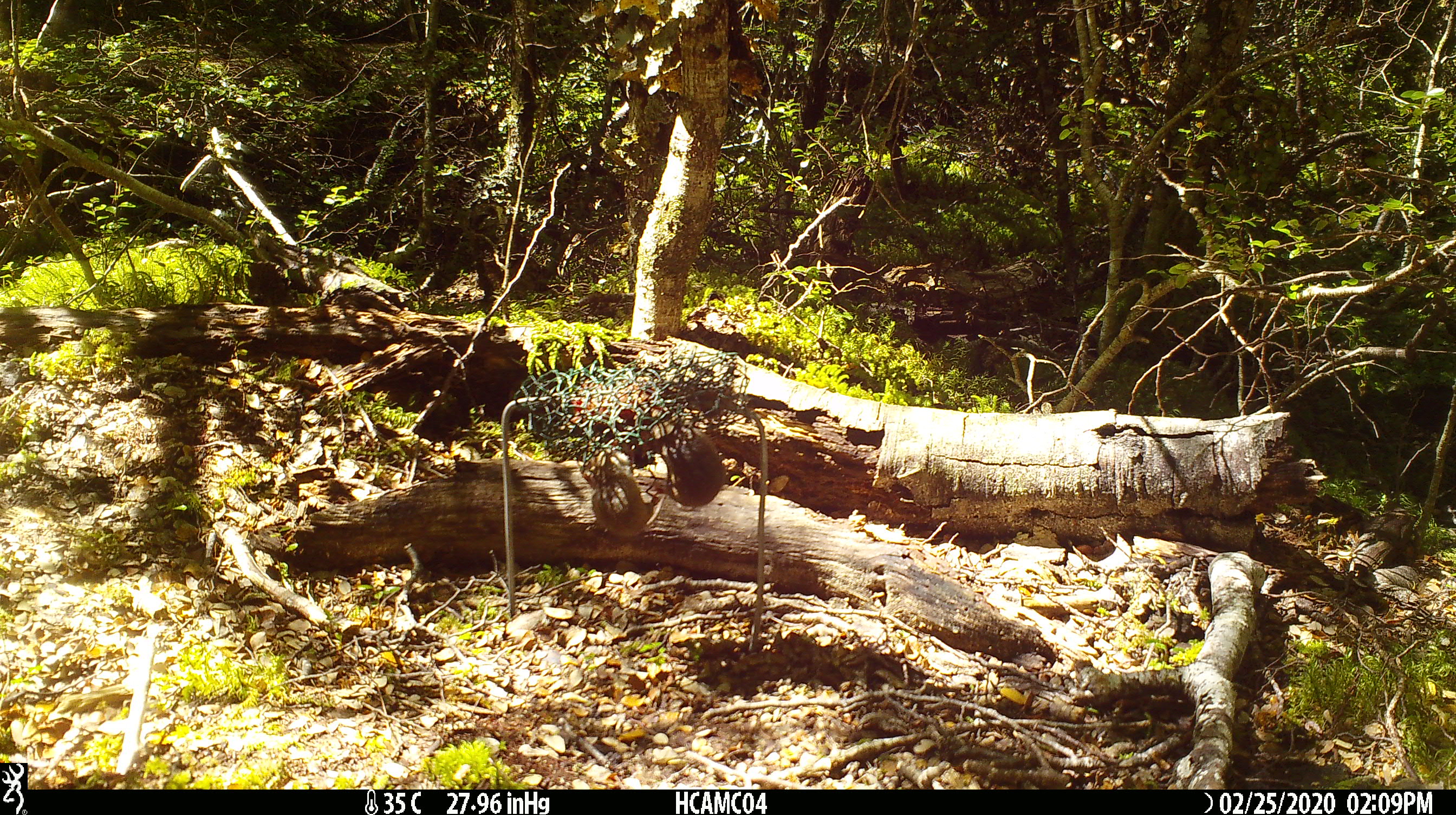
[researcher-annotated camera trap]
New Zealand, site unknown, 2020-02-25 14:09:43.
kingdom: Animalia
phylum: Chordata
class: Mammalia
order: Rodentia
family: Muridae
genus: Mus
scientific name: Mus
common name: mouse